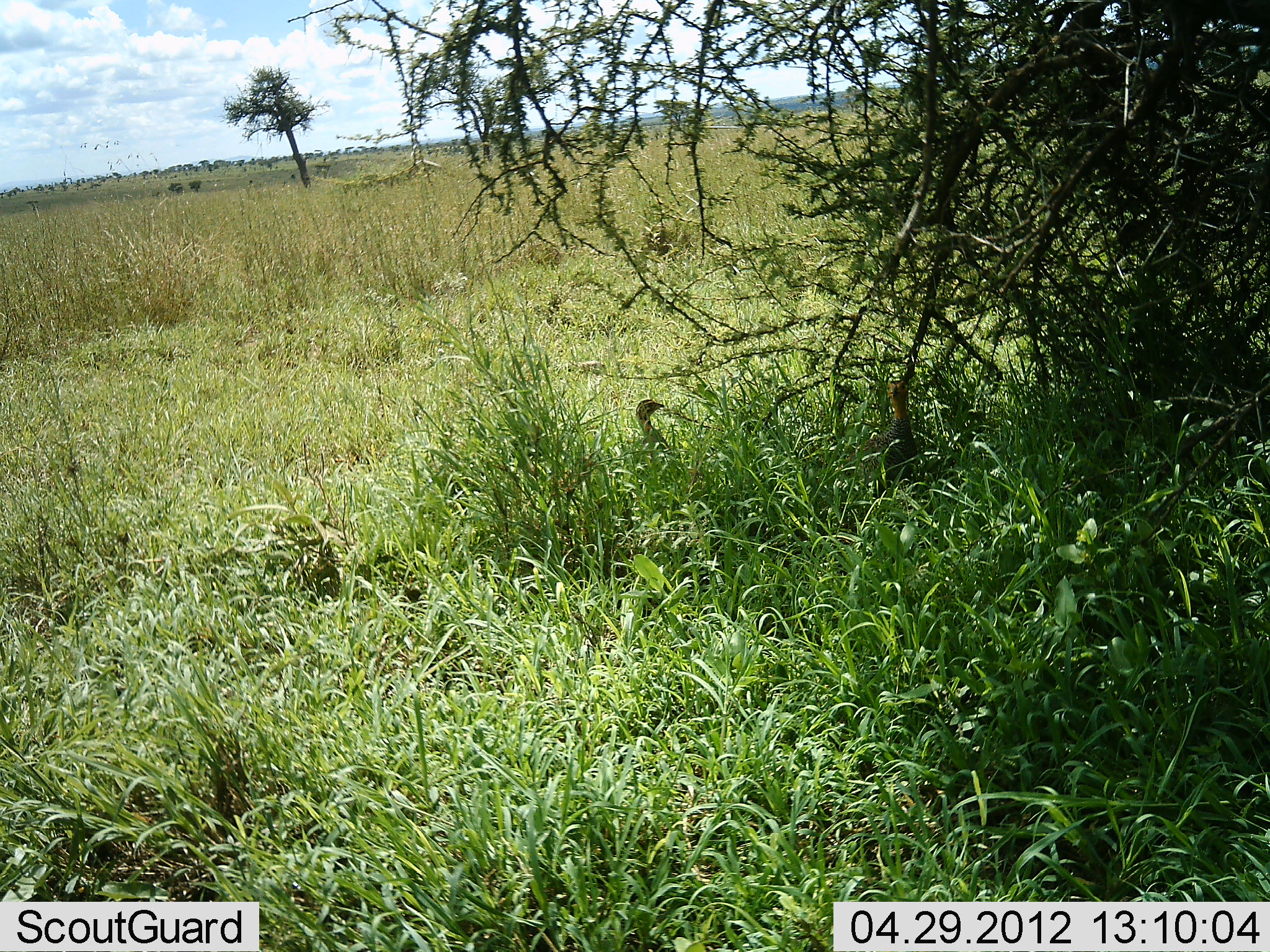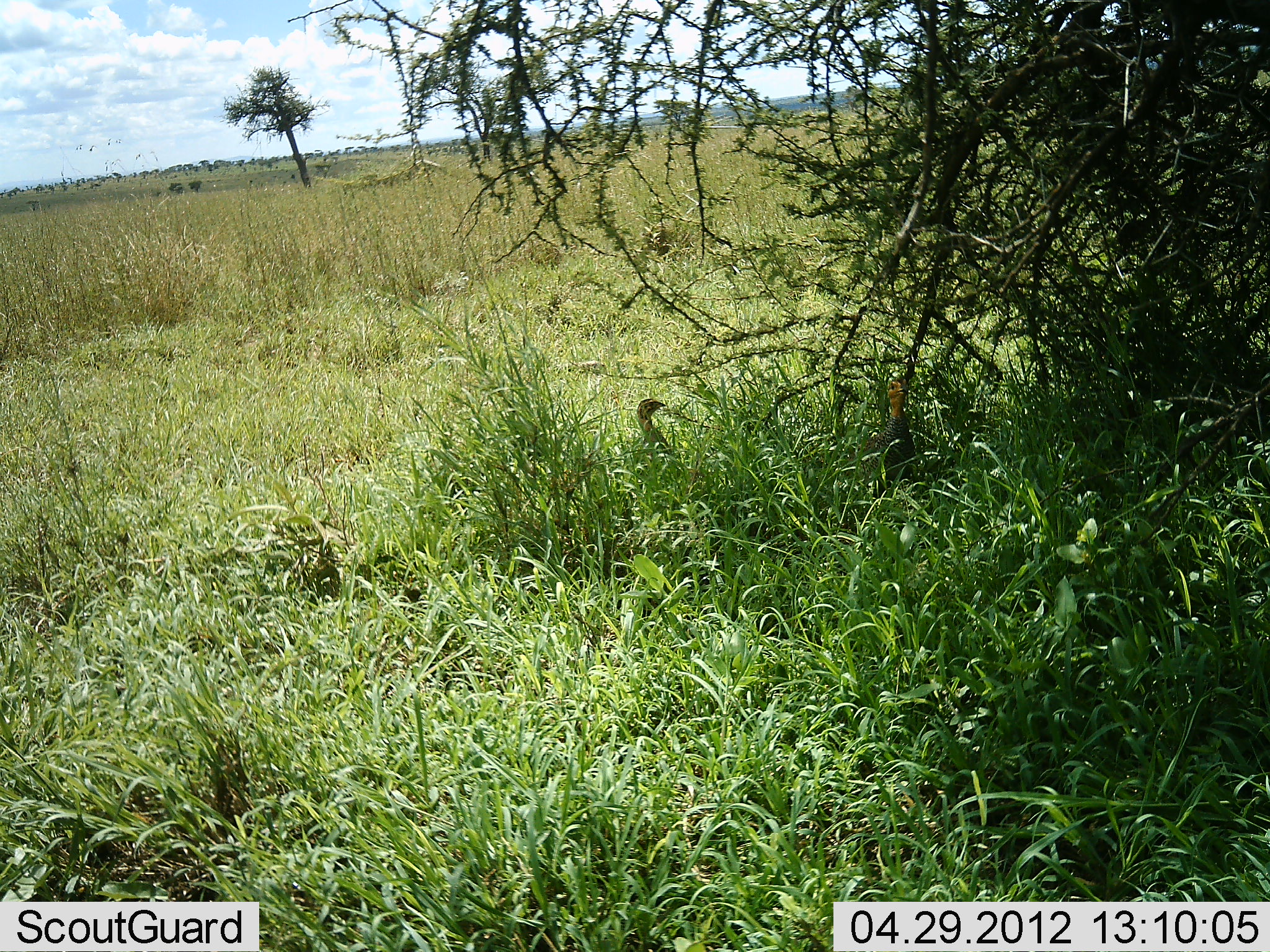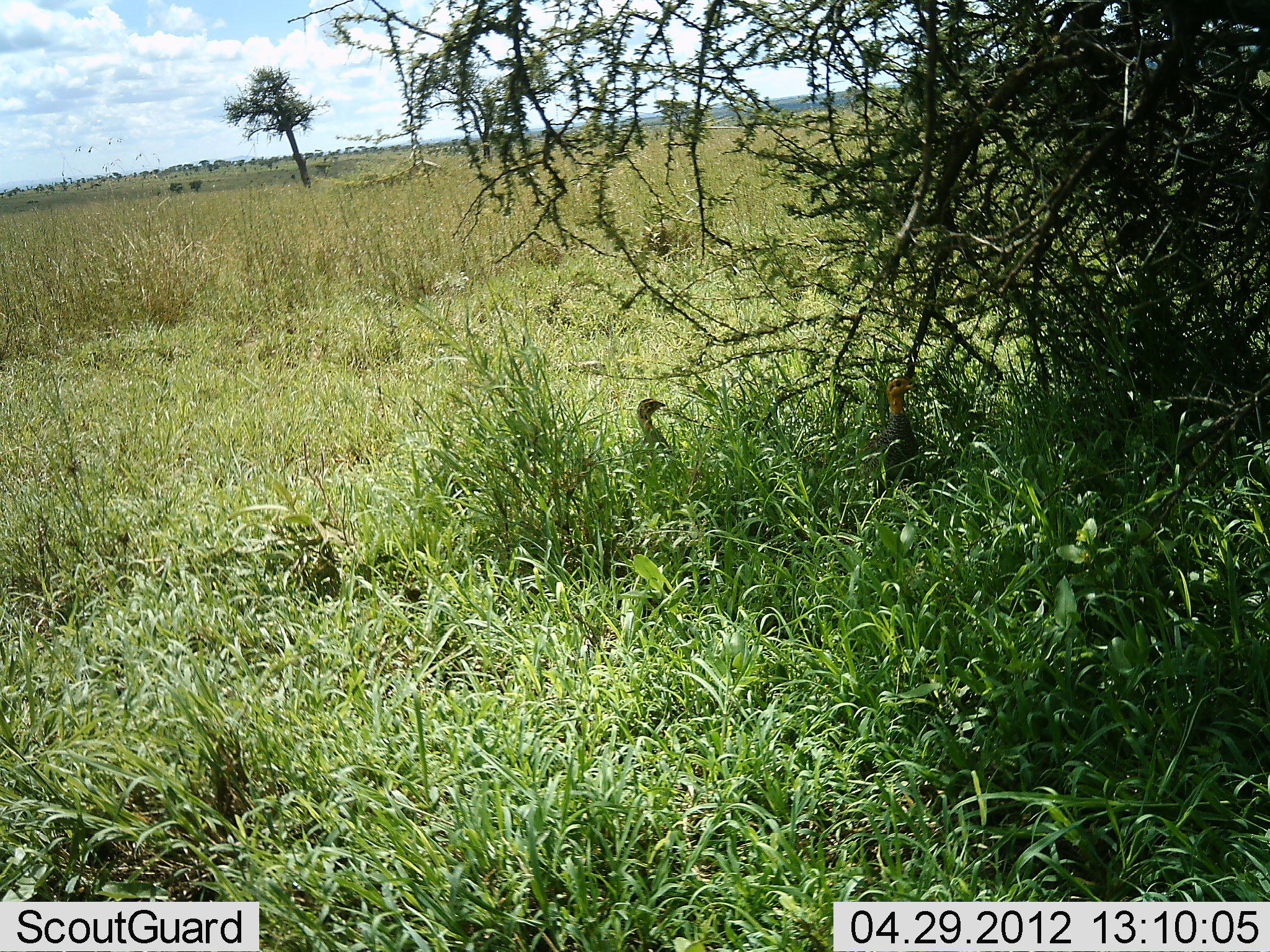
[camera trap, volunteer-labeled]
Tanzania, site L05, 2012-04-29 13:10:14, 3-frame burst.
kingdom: Animalia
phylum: Chordata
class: Aves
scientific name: Aves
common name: bird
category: otherbird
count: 2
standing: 89%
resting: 11%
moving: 6%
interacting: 0%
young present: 6%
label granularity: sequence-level